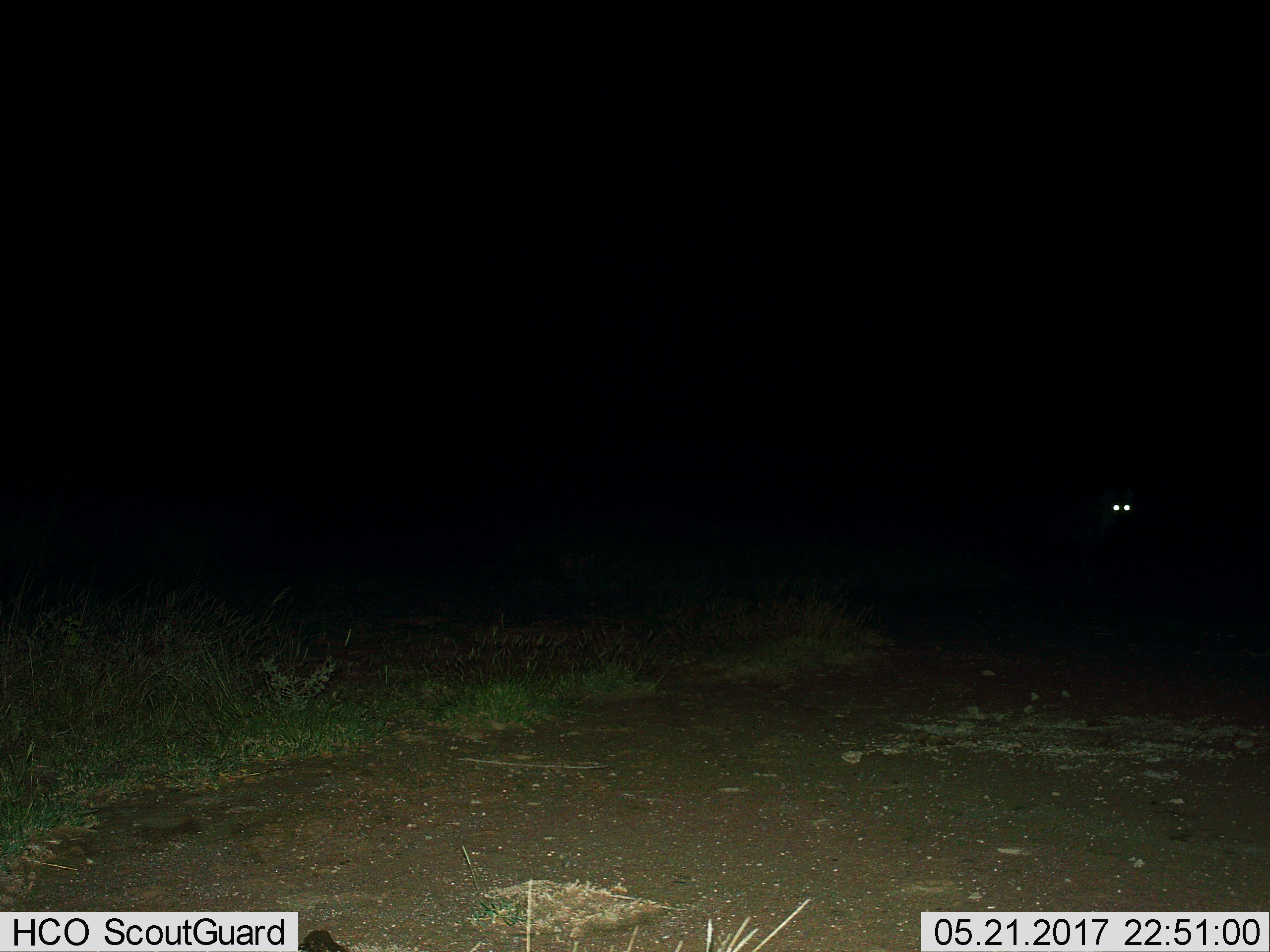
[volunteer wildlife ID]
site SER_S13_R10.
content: unidentified animal